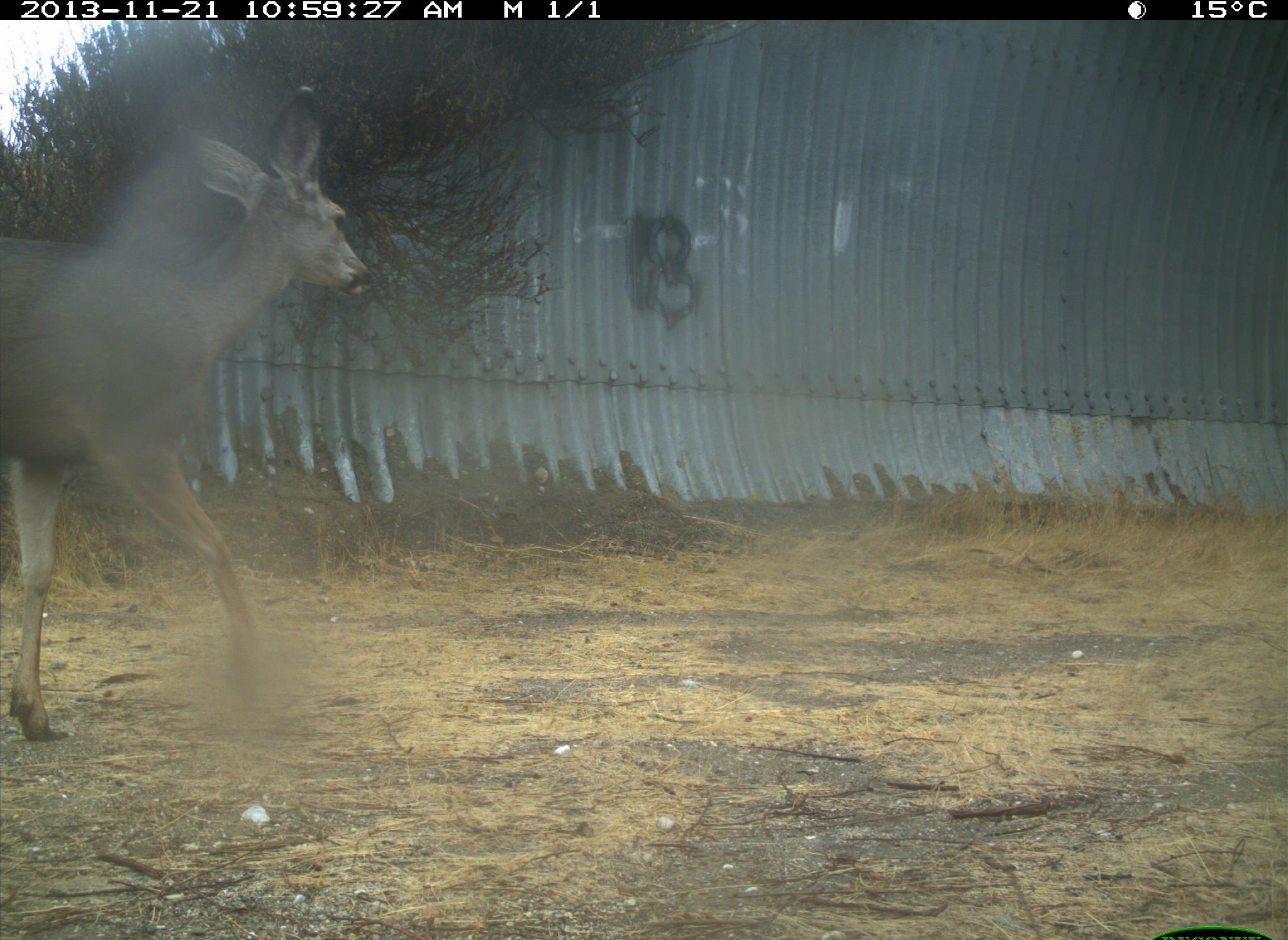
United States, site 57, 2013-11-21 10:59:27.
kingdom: Animalia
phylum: Chordata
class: Mammalia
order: Artiodactyla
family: Cervidae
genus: Odocoileus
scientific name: Odocoileus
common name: deer